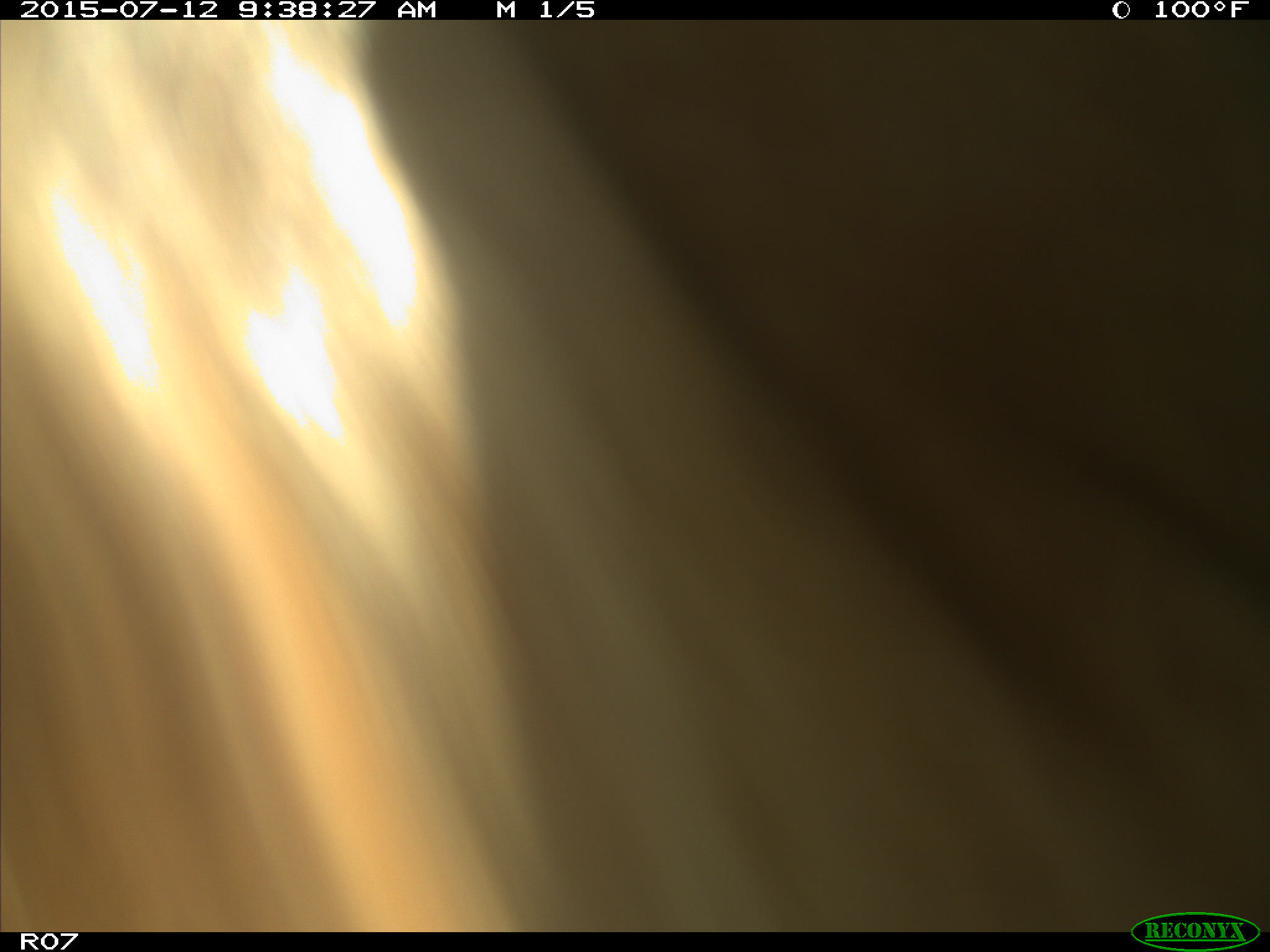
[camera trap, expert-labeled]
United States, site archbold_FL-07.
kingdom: Animalia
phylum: Chordata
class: Mammalia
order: Artiodactyla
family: Bovidae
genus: Bos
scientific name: Bos taurus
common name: domestic cow